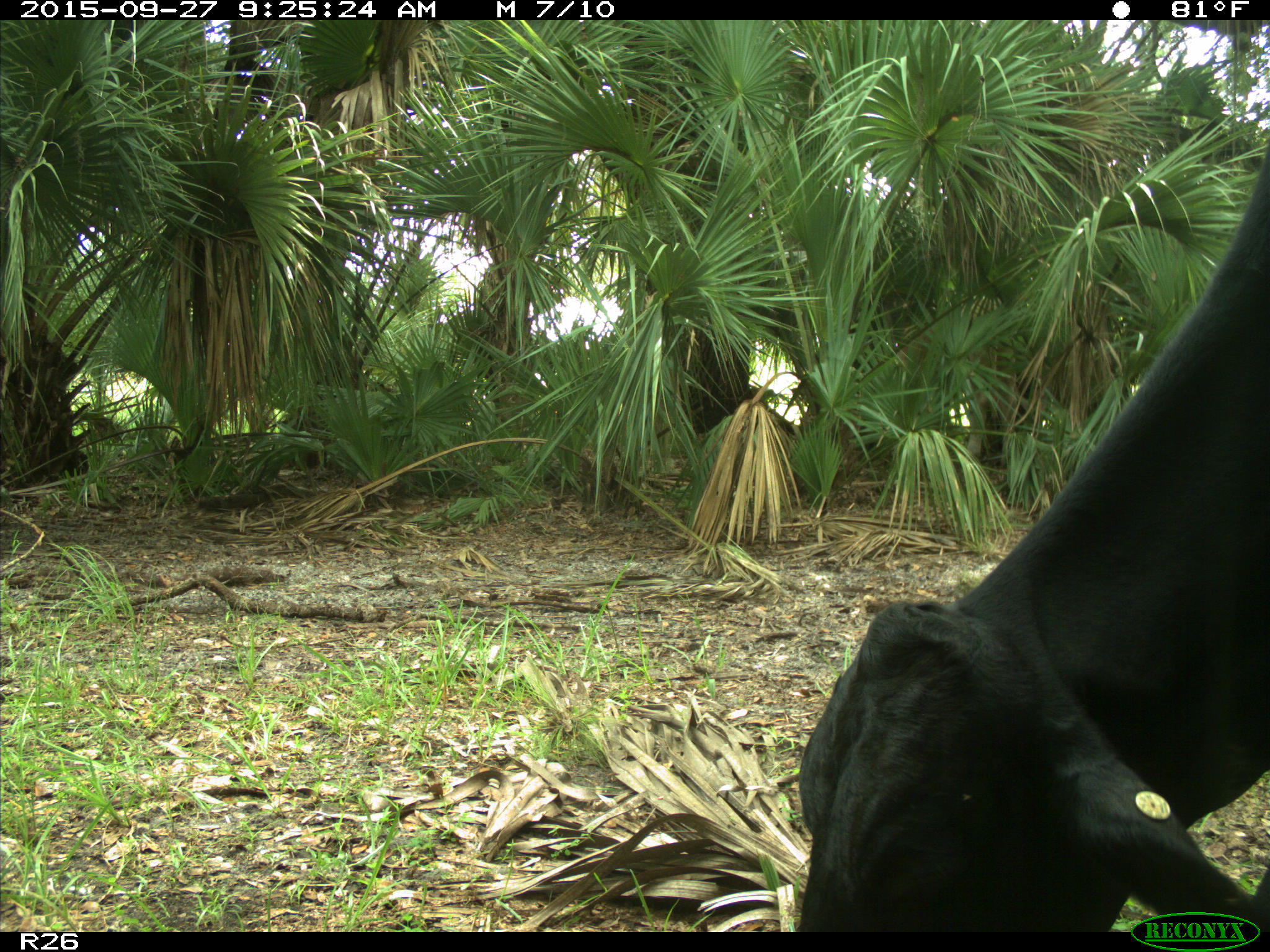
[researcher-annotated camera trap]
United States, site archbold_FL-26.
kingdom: Animalia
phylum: Chordata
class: Mammalia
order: Artiodactyla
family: Bovidae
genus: Bos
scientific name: Bos taurus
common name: domestic cow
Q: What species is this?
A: Bos taurus (domestic cow).